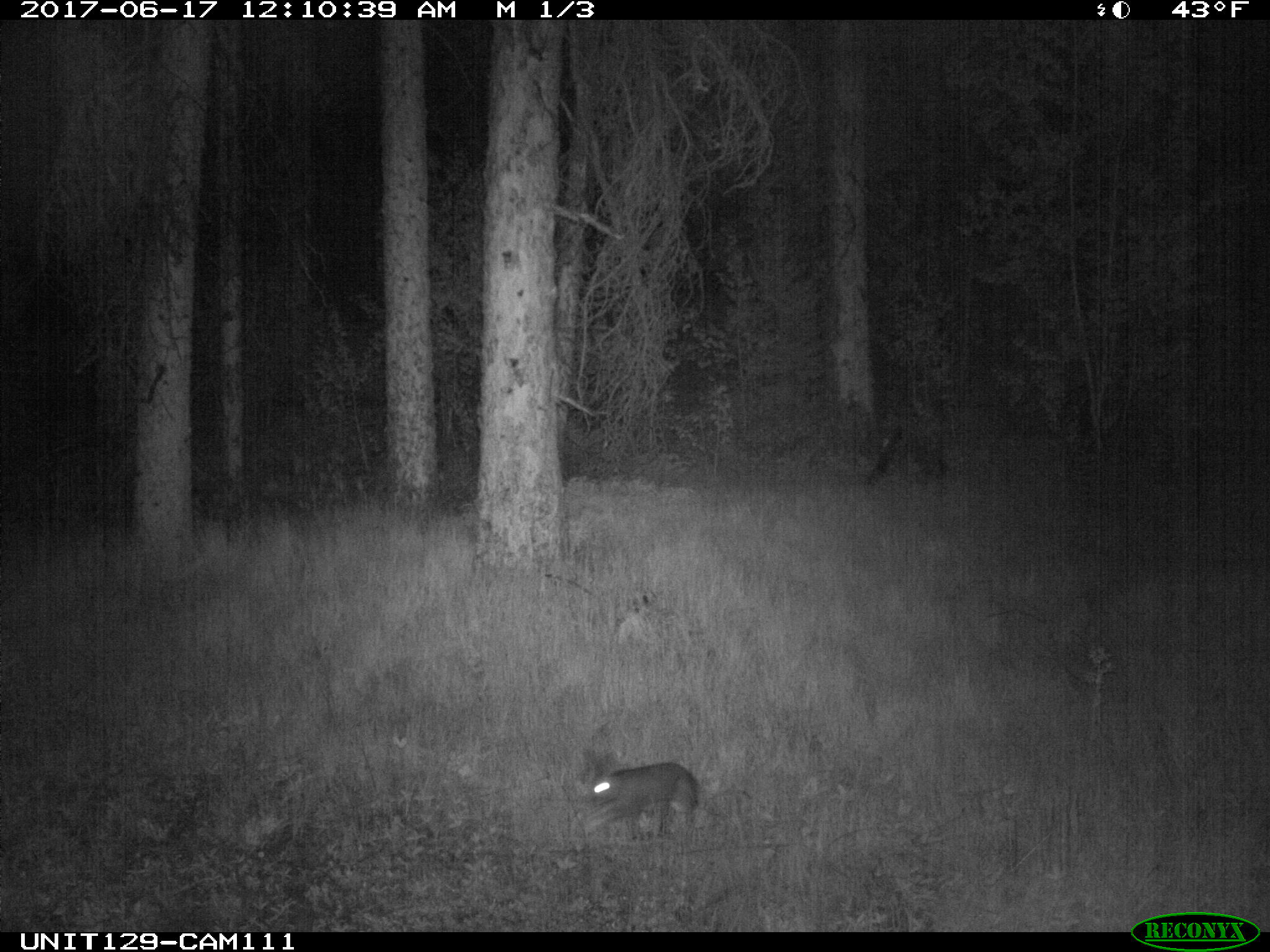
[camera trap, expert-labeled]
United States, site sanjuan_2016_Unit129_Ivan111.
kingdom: Animalia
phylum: Chordata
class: Mammalia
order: Lagomorpha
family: Leporidae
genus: Lepus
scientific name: Lepus americanus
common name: snowshoe hare